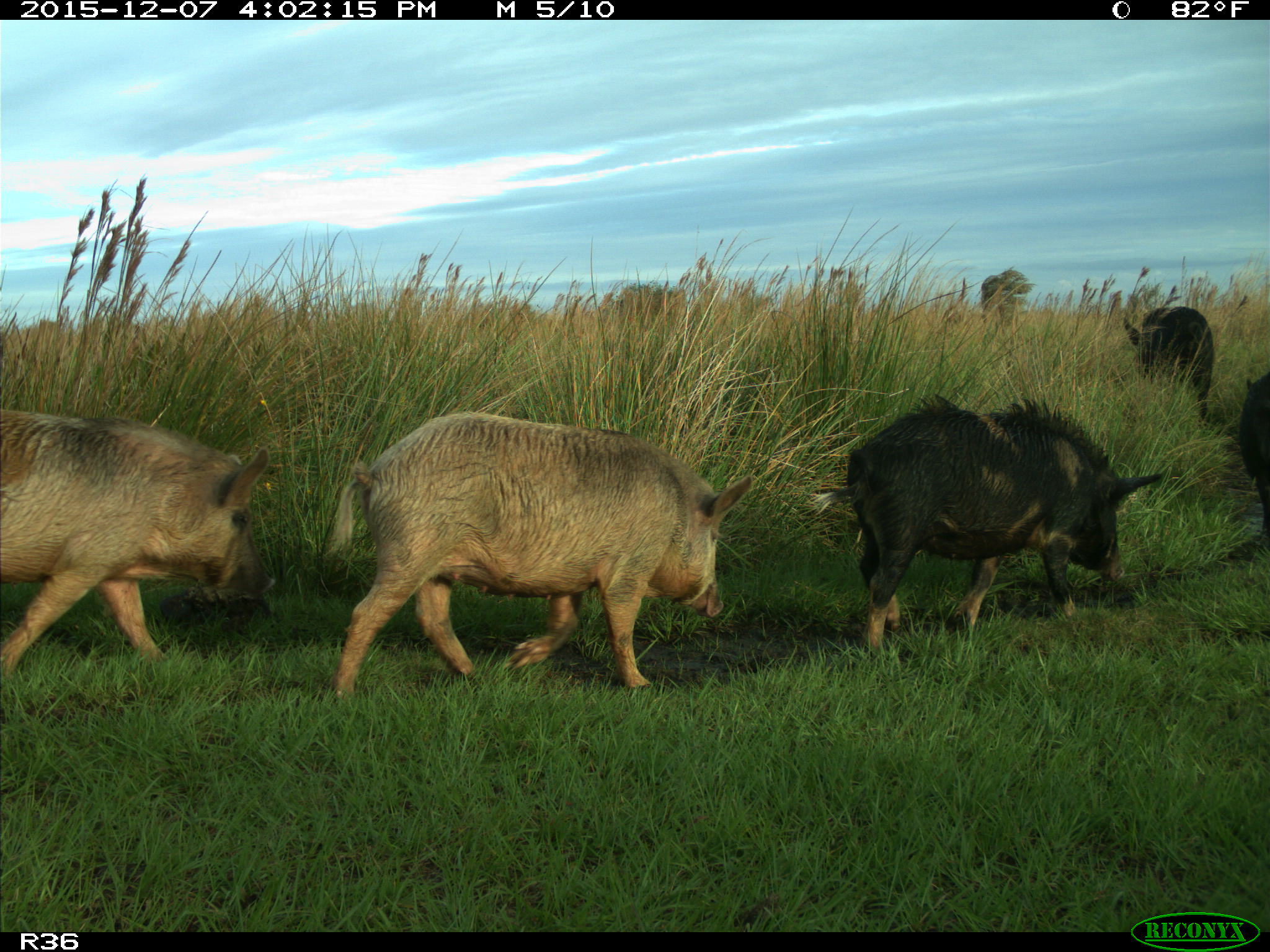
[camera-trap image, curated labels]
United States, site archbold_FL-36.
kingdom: Animalia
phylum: Chordata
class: Mammalia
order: Artiodactyla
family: Suidae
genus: Sus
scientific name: Sus scrofa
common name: wild boar